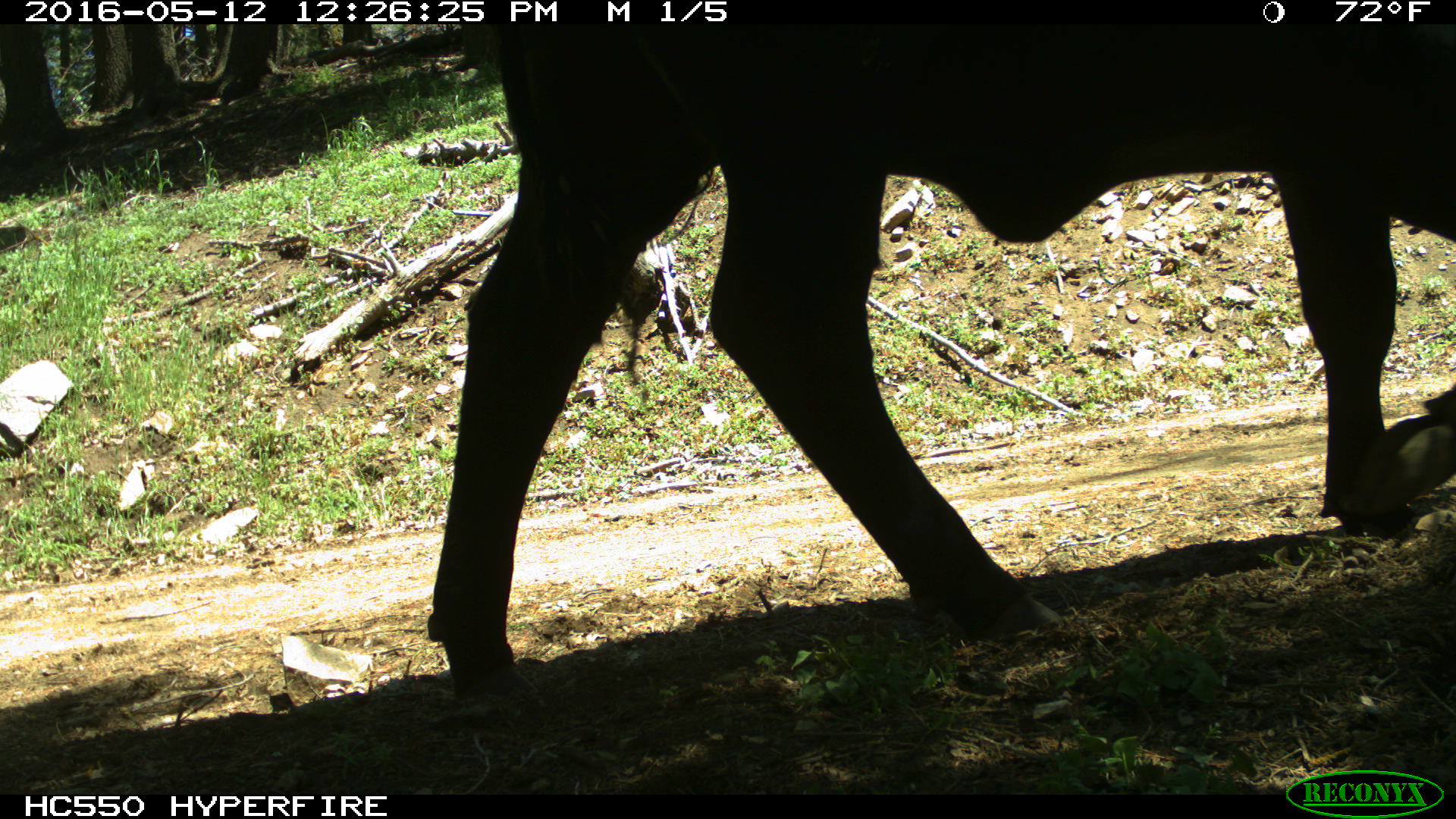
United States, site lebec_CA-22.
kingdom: Animalia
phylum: Chordata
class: Mammalia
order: Artiodactyla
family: Bovidae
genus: Bos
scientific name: Bos taurus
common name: domestic cow